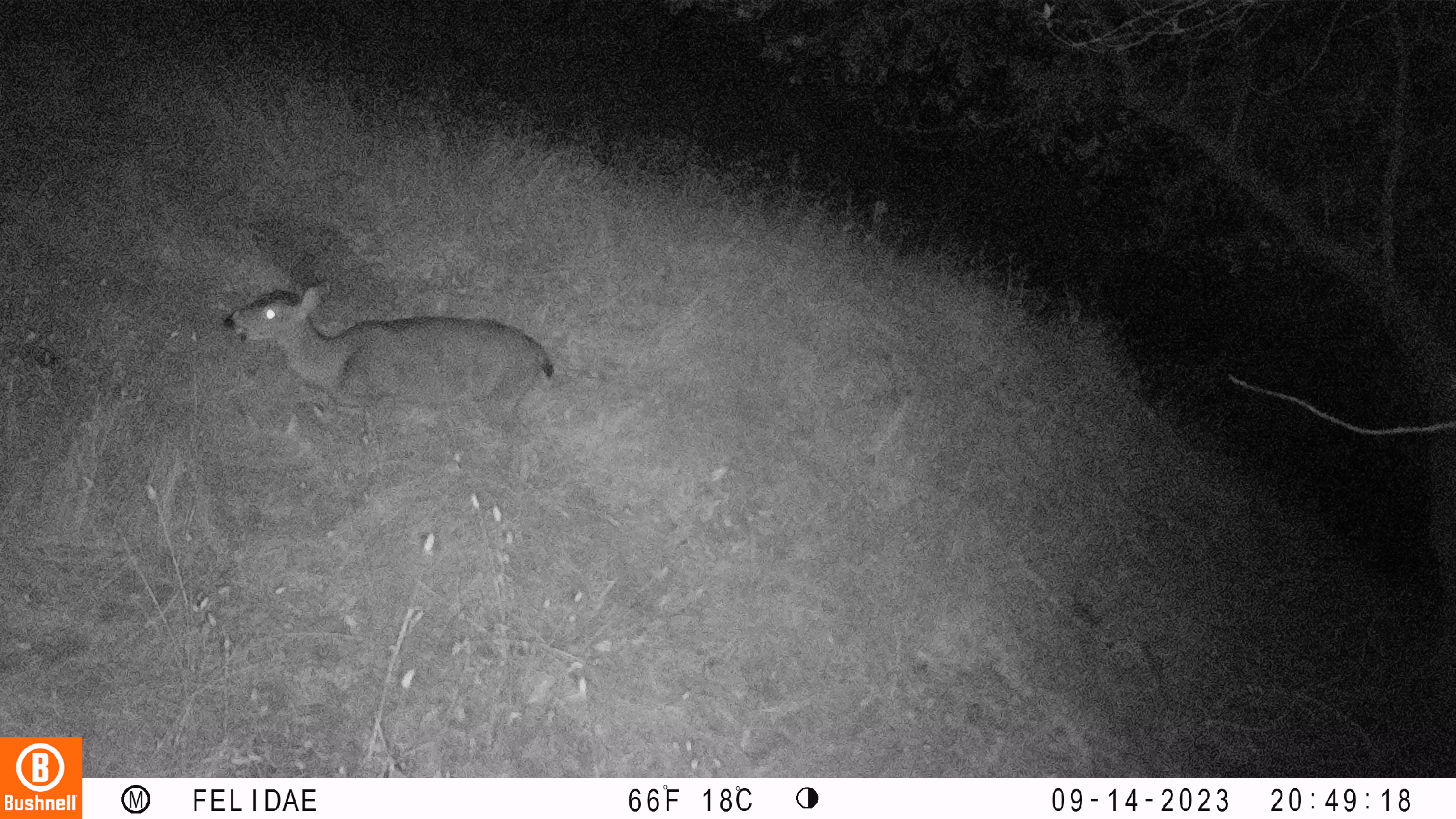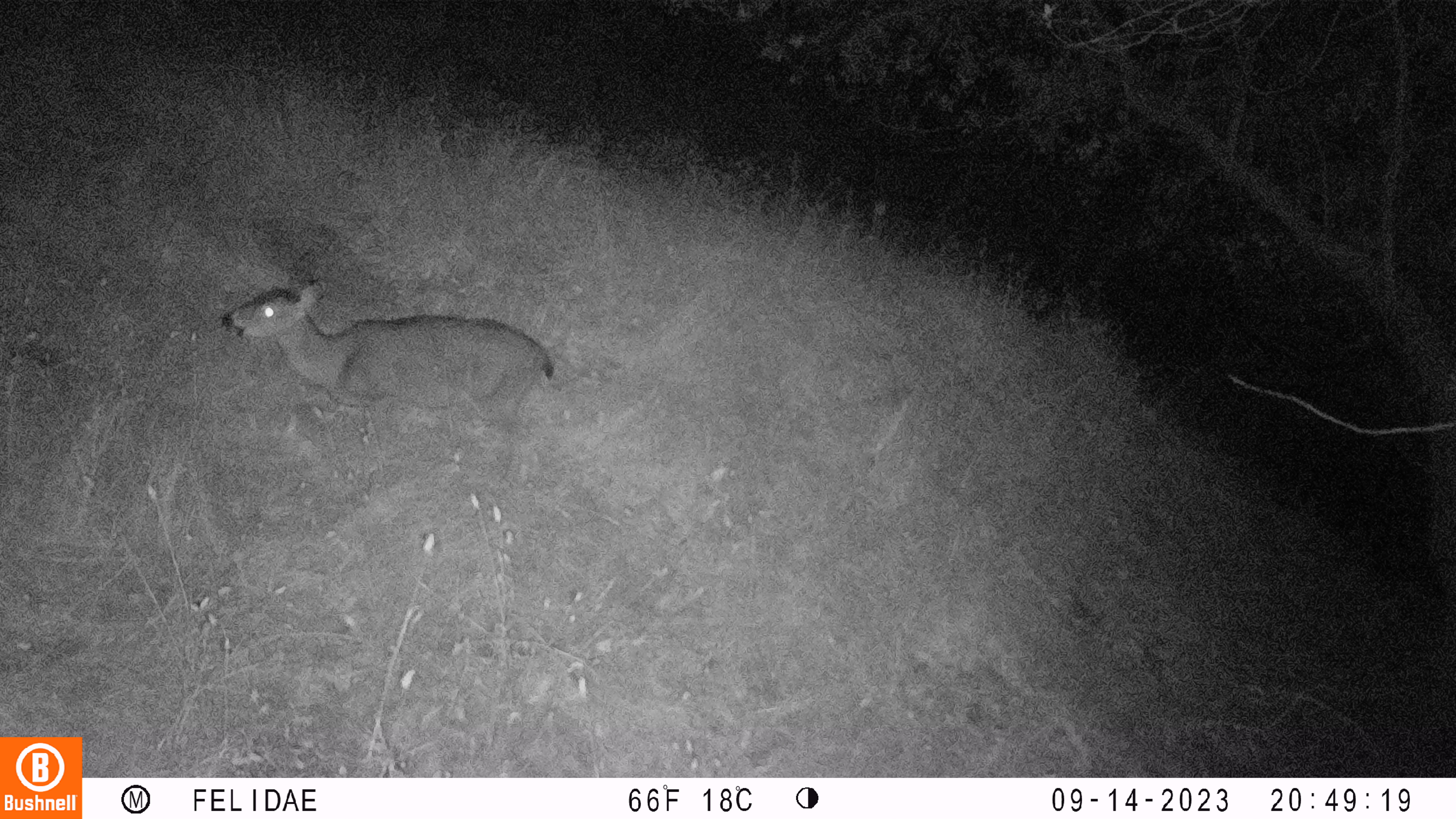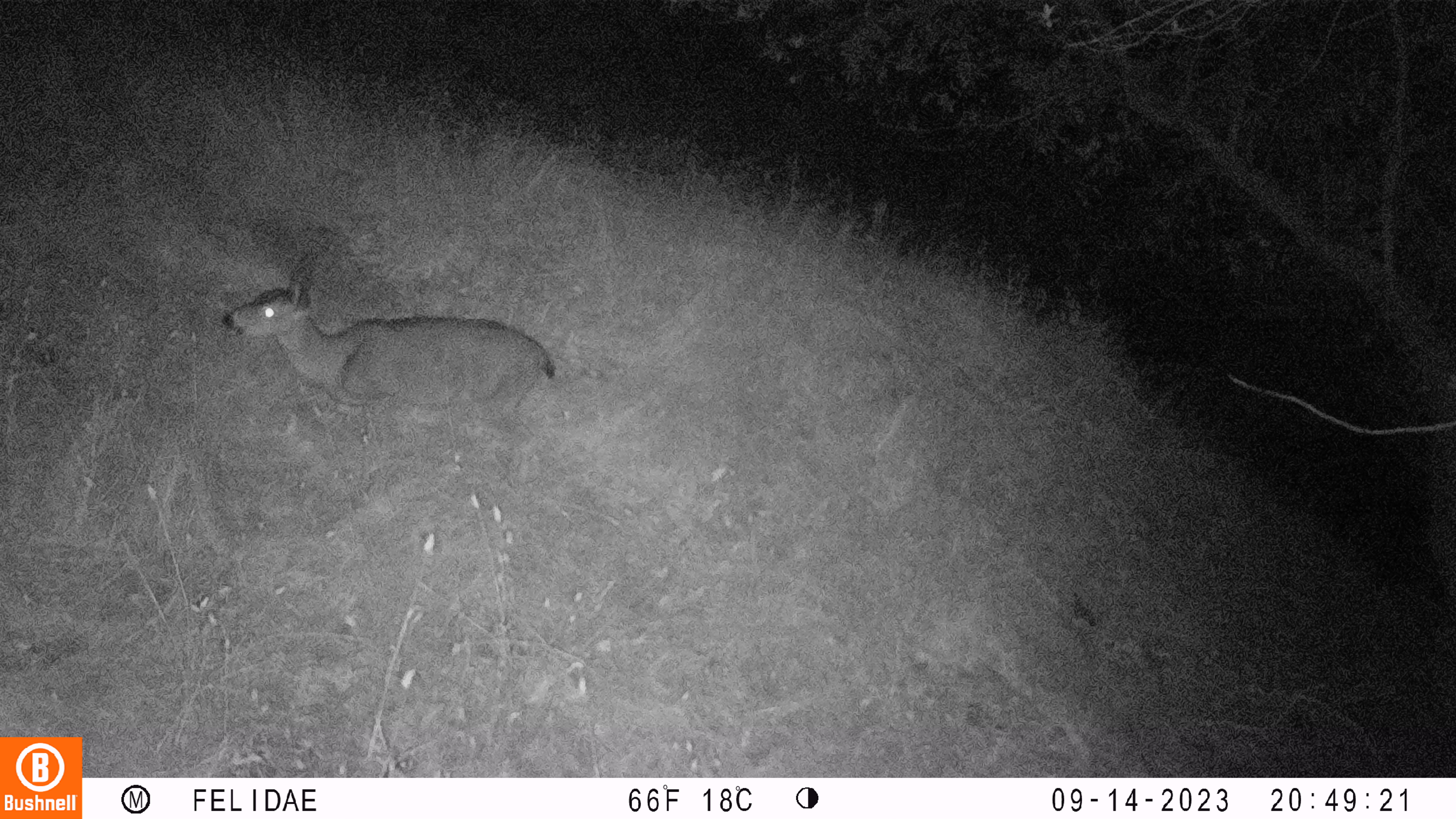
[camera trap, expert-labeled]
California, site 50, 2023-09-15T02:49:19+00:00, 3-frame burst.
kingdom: Animalia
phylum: Chordata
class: Mammalia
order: Artiodactyla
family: Cervidae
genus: Odocoileus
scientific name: Odocoileus hemionus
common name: mule deer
Mule deer (Odocoileus hemionus).